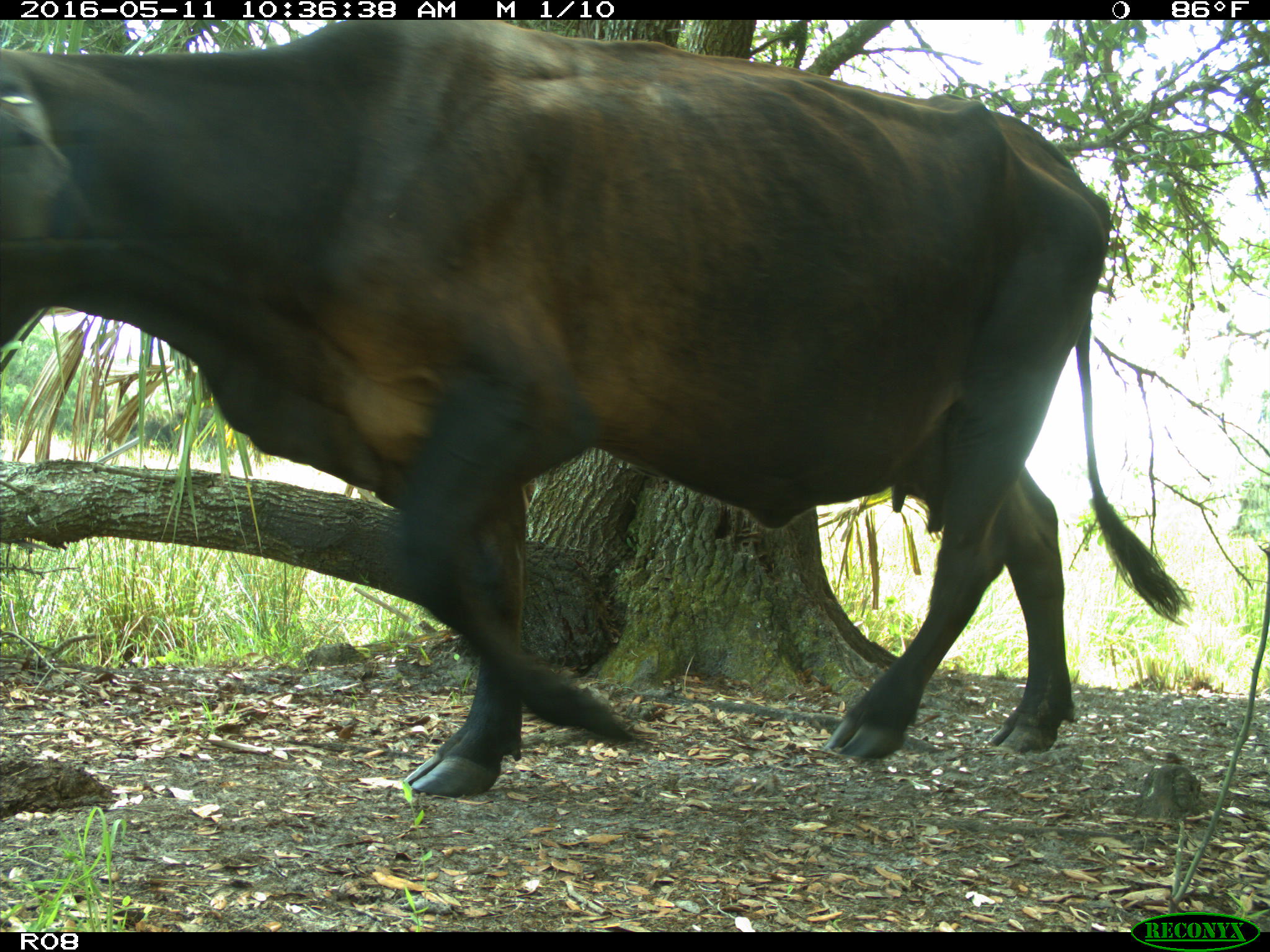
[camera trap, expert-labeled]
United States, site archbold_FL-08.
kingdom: Animalia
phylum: Chordata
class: Mammalia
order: Artiodactyla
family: Bovidae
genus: Bos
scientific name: Bos taurus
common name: domestic cow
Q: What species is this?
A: Bos taurus (domestic cow).